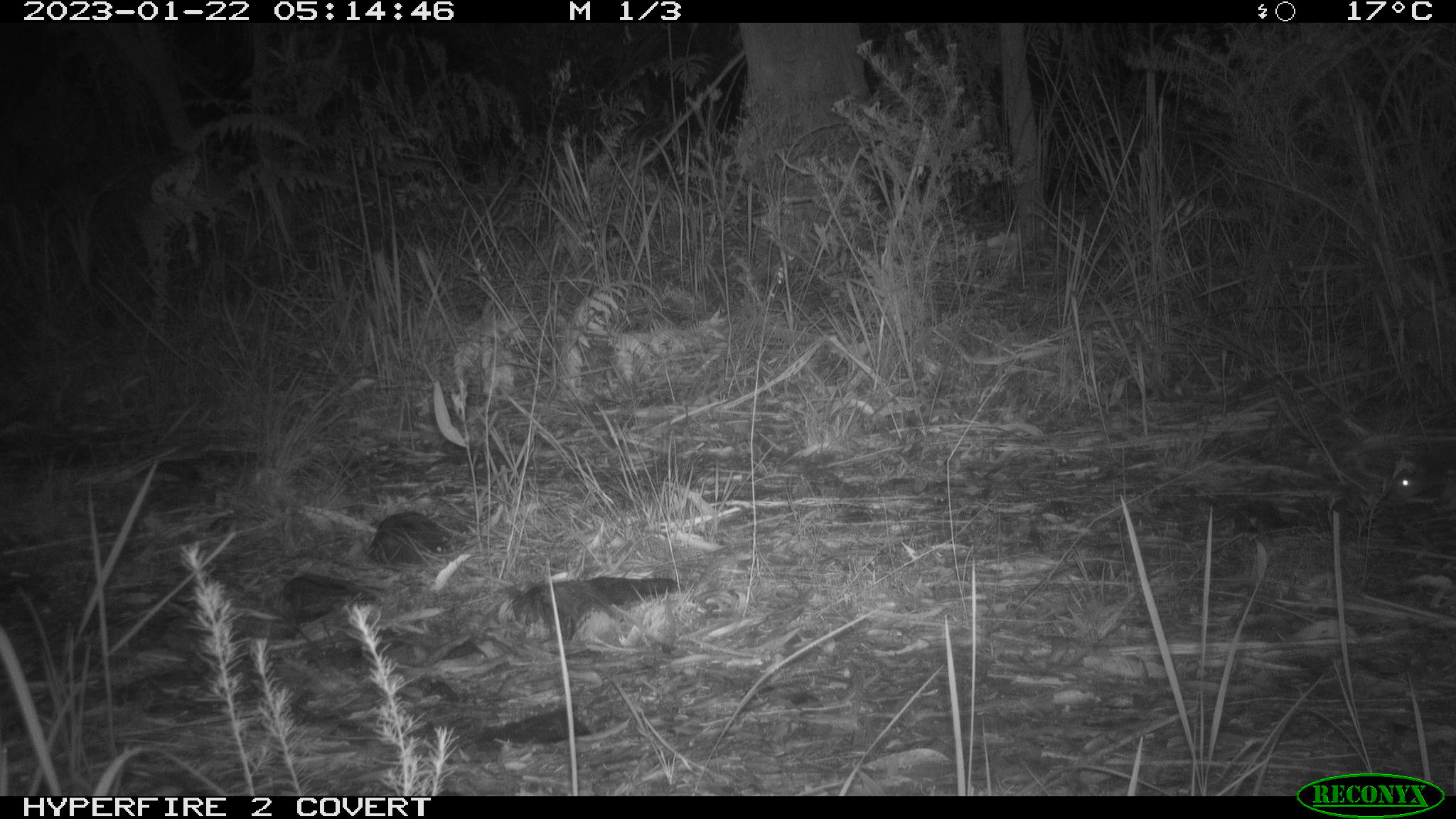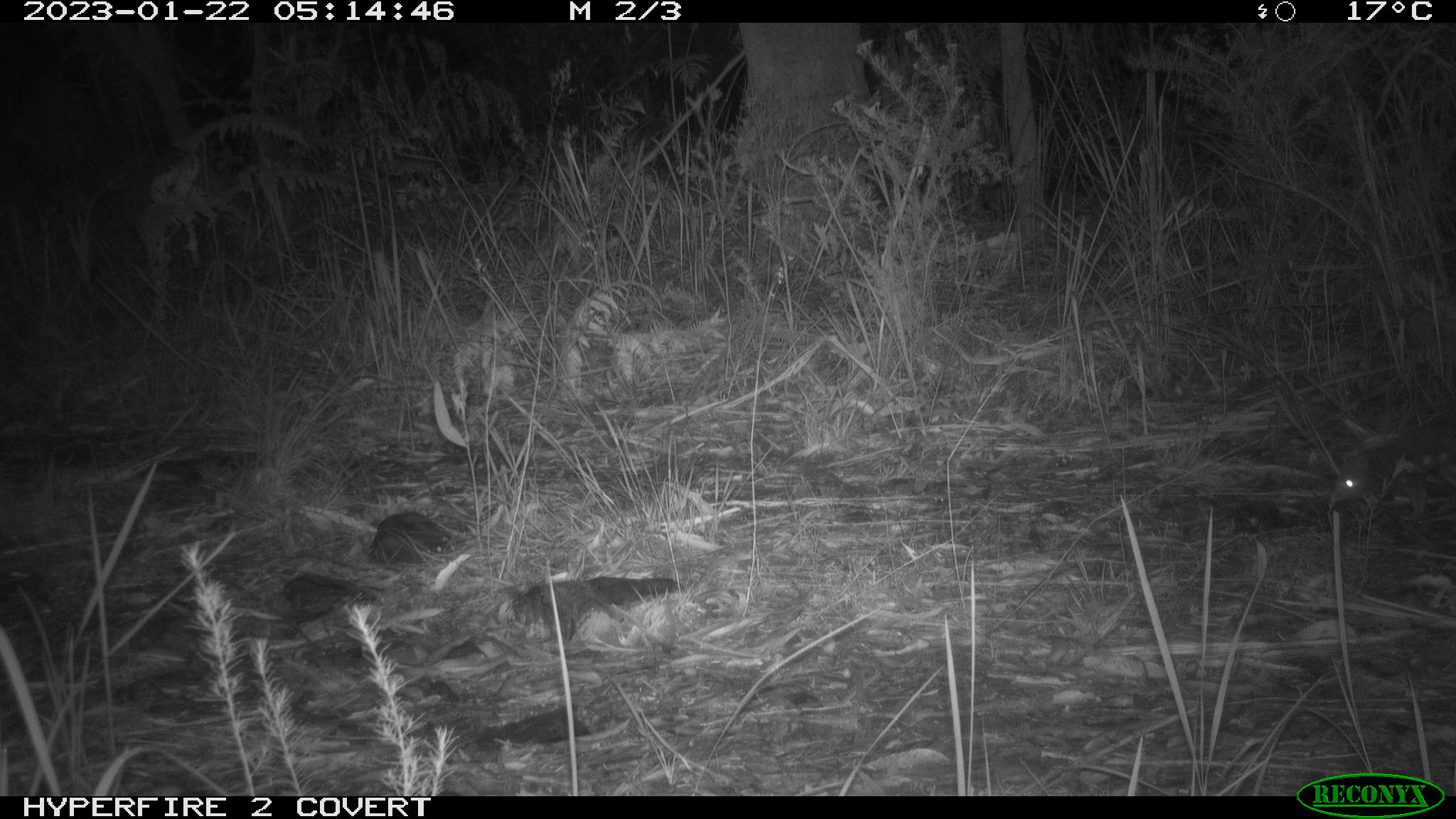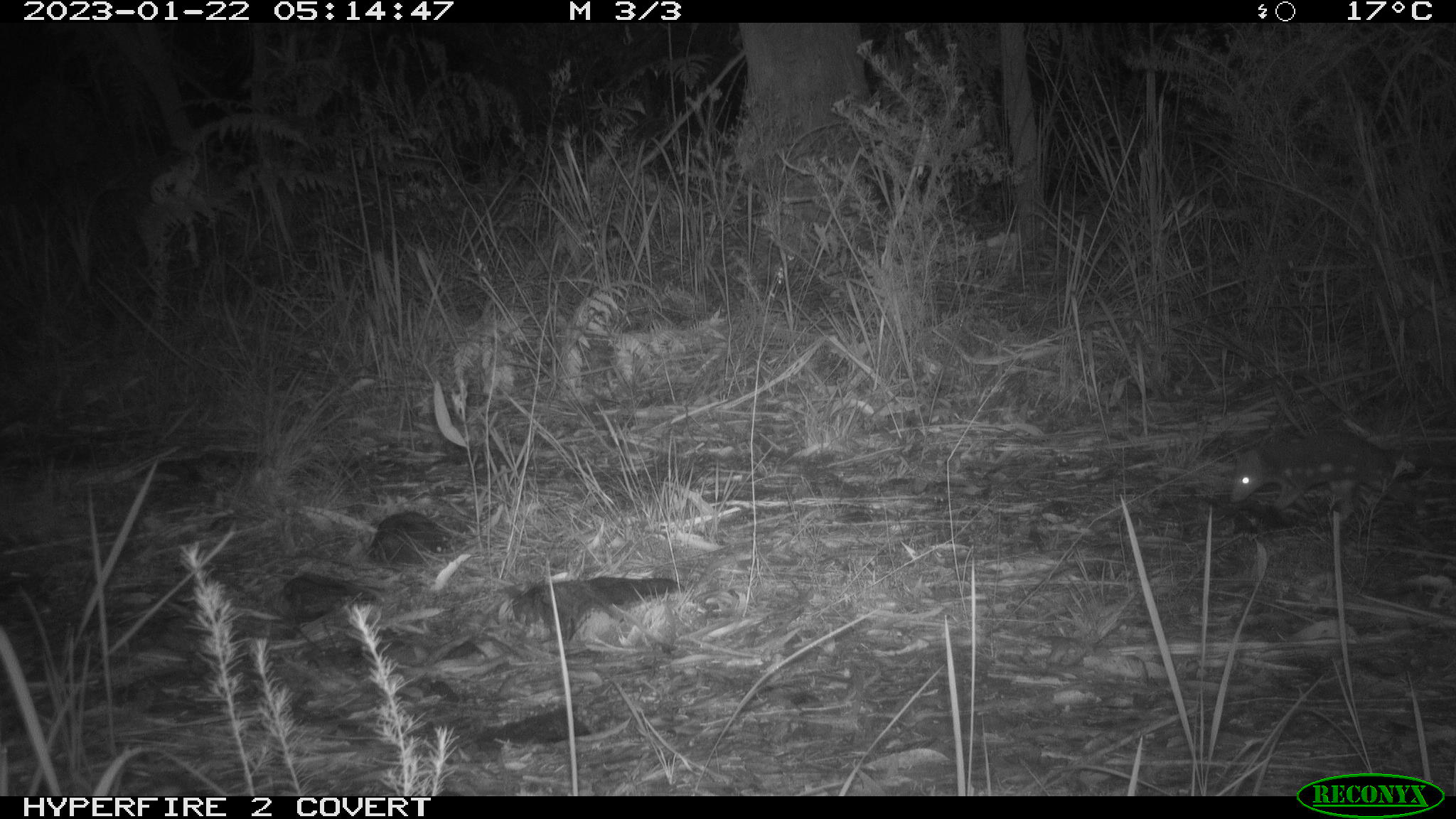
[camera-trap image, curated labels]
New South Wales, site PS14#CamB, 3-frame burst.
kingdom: Animalia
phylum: Chordata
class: Mammalia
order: Dasyuromorphia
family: Dasyuridae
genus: Dasyurus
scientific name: Dasyurus maculatus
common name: spotted-tailed quoll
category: quoll